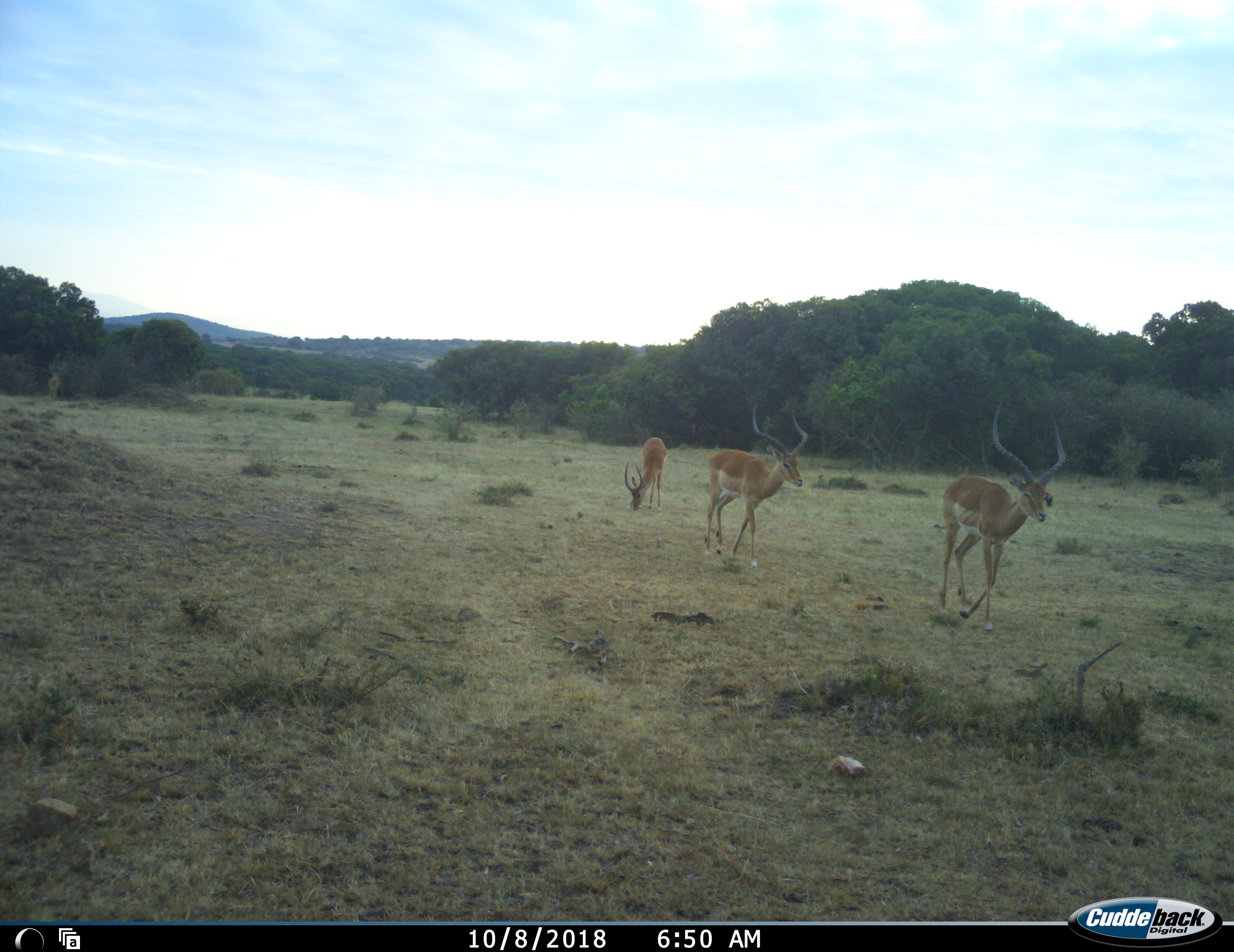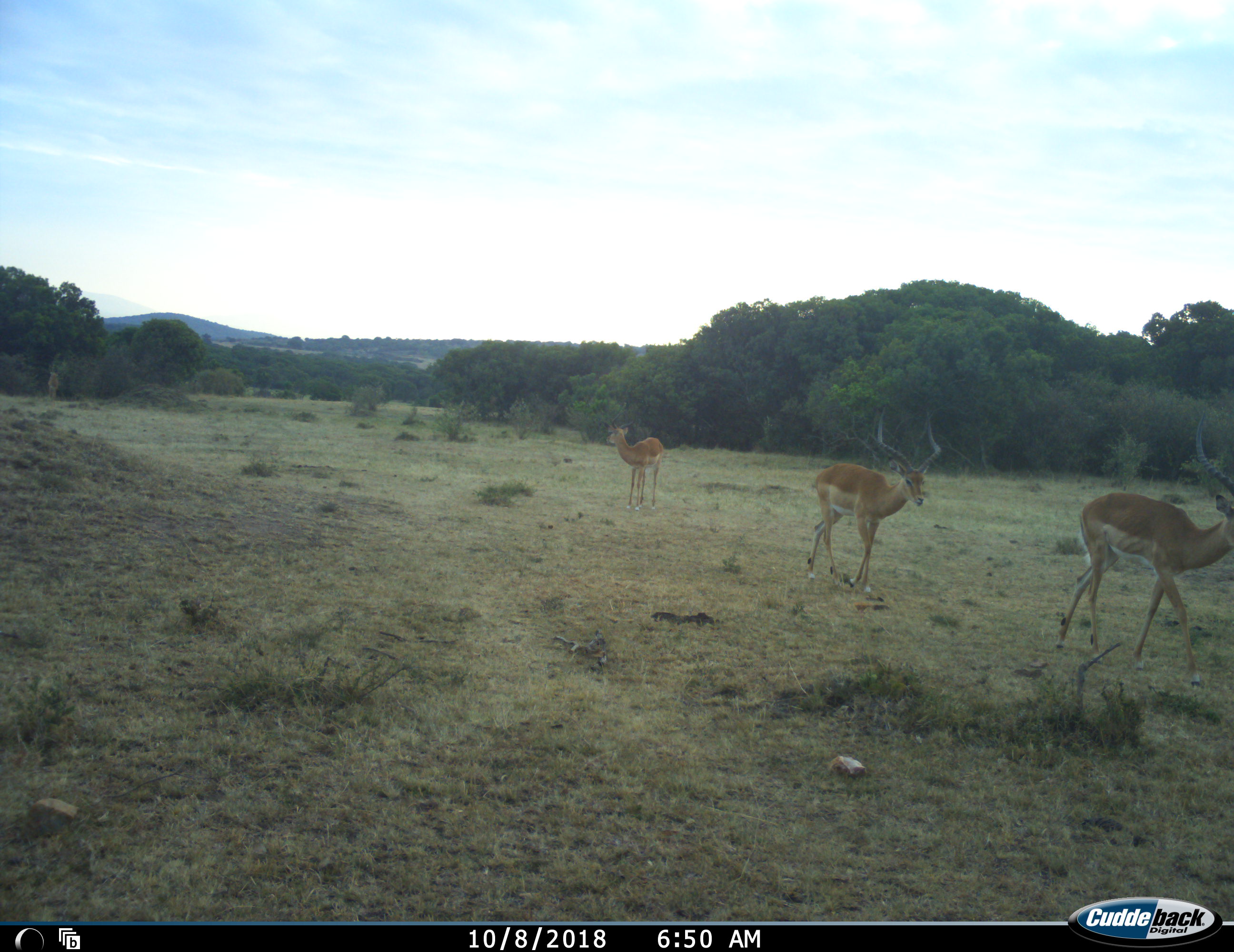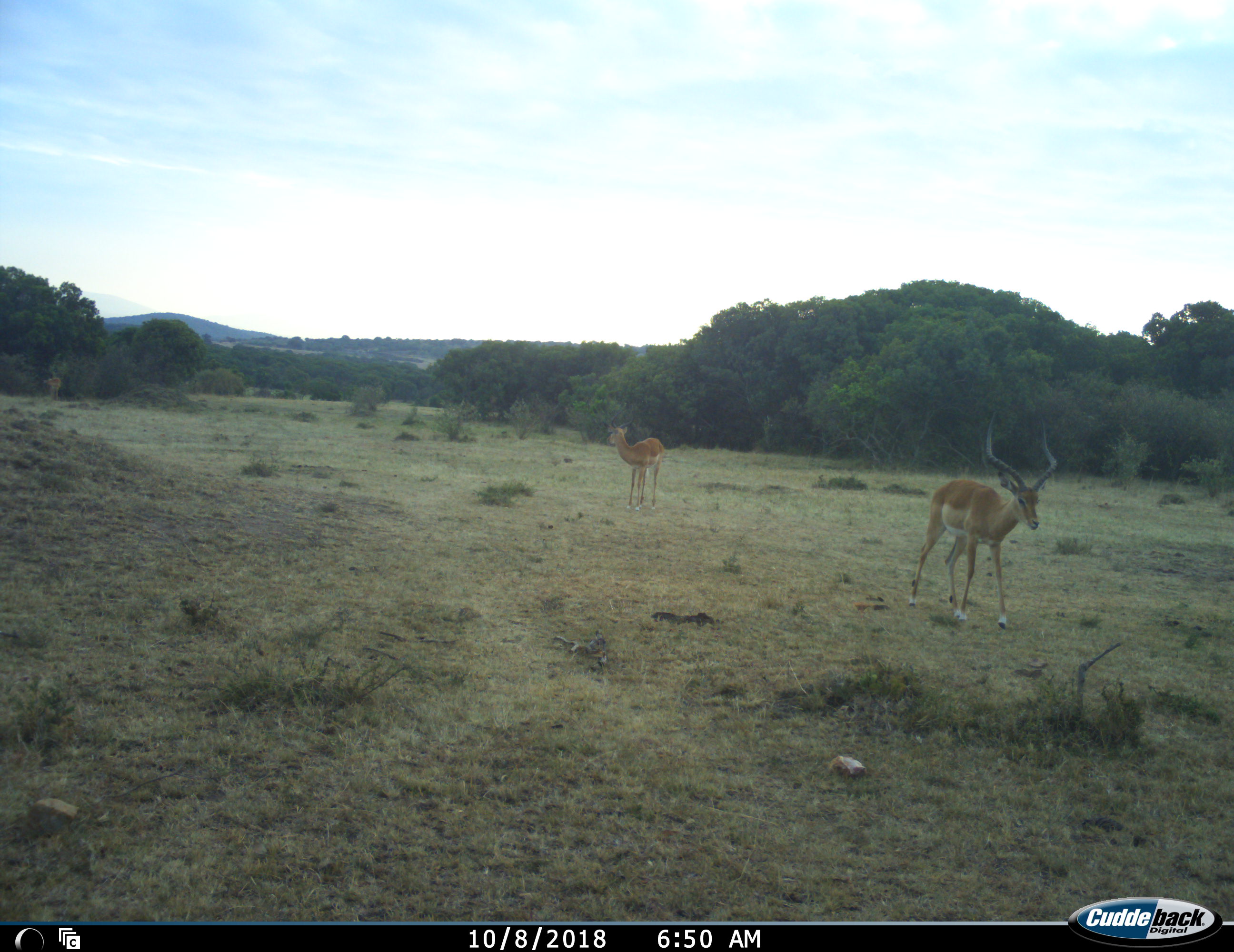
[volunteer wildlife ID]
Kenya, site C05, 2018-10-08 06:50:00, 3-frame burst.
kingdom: Animalia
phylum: Chordata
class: Mammalia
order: Artiodactyla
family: Bovidae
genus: Aepyceros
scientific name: Aepyceros melampus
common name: impala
Impala (Aepyceros melampus), count 3. Behavior (volunteer vote fractions): standing 44%, resting 0%, moving 100%, interacting 0%. Young present (vote fraction): 0%. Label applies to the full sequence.